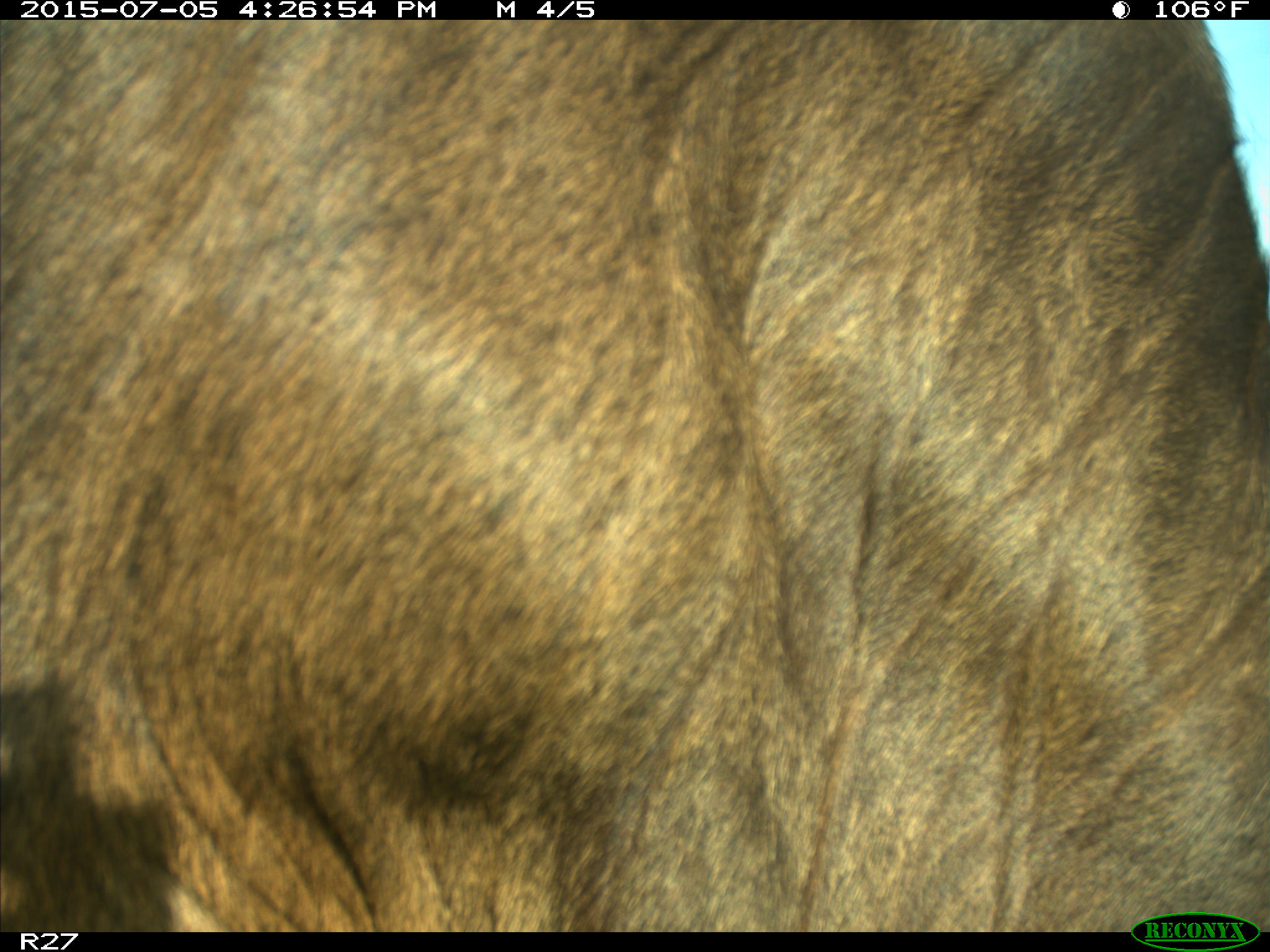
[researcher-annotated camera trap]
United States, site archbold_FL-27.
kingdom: Animalia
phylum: Chordata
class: Mammalia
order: Artiodactyla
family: Bovidae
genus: Bos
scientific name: Bos taurus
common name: domestic cow